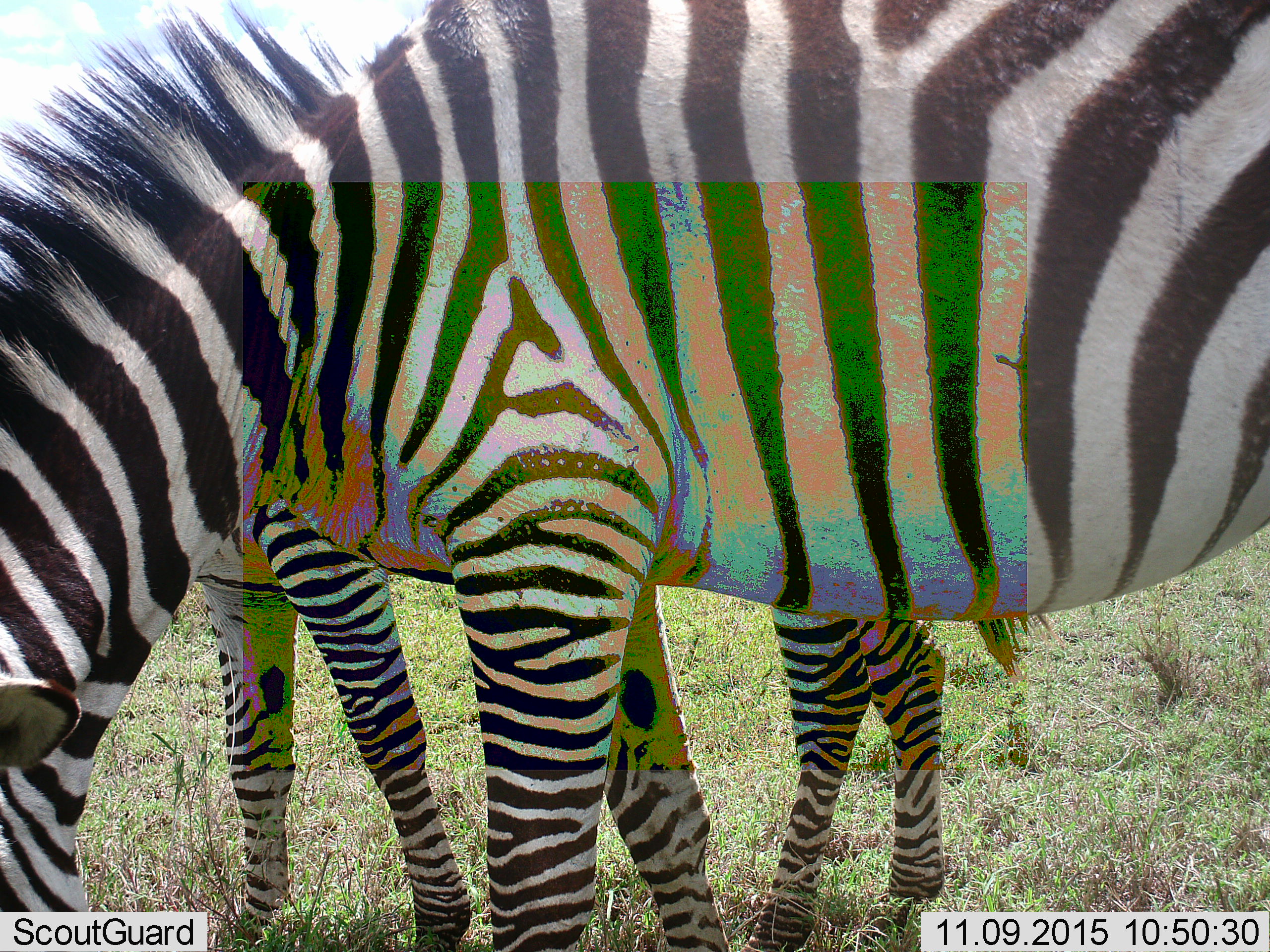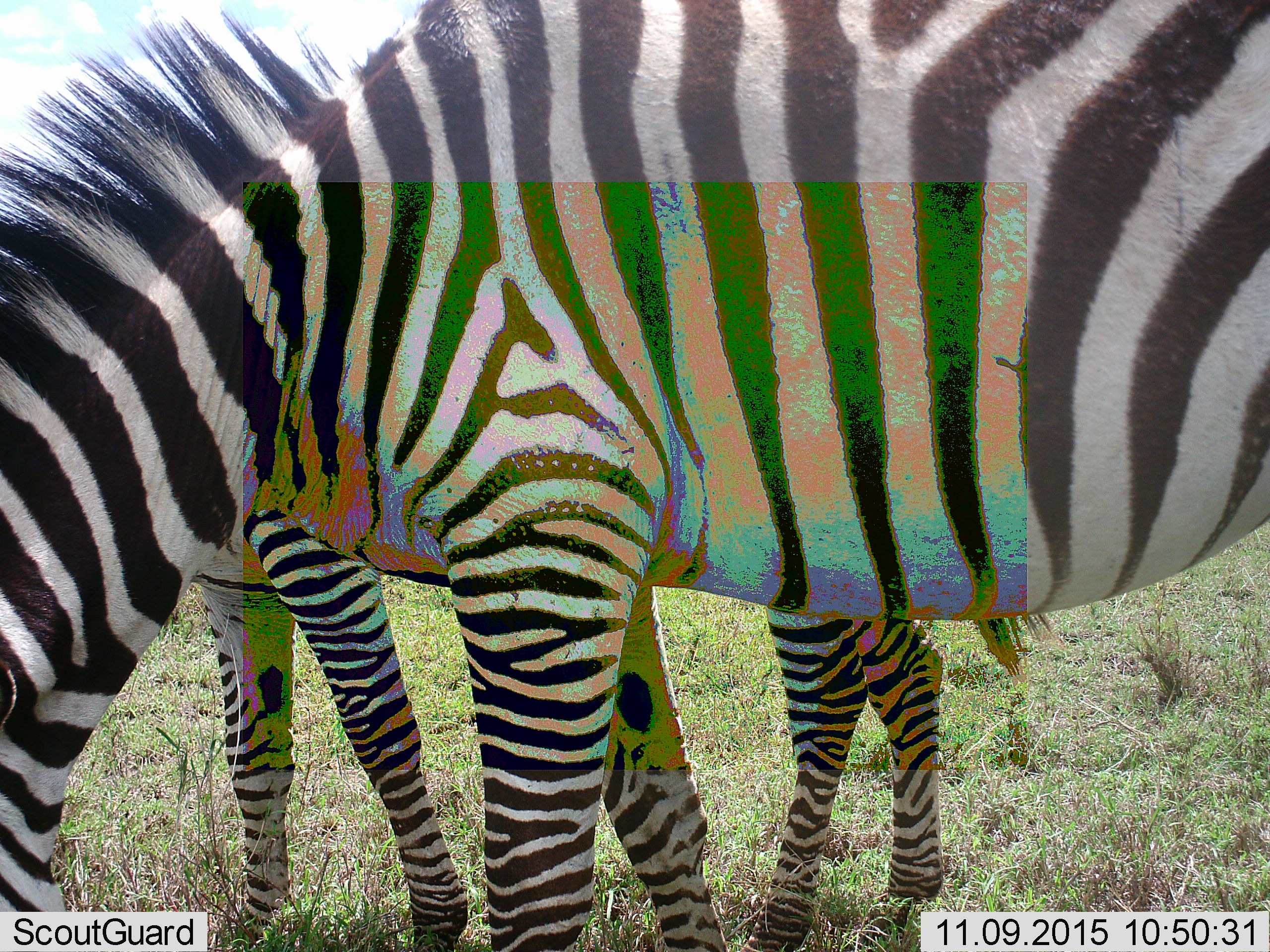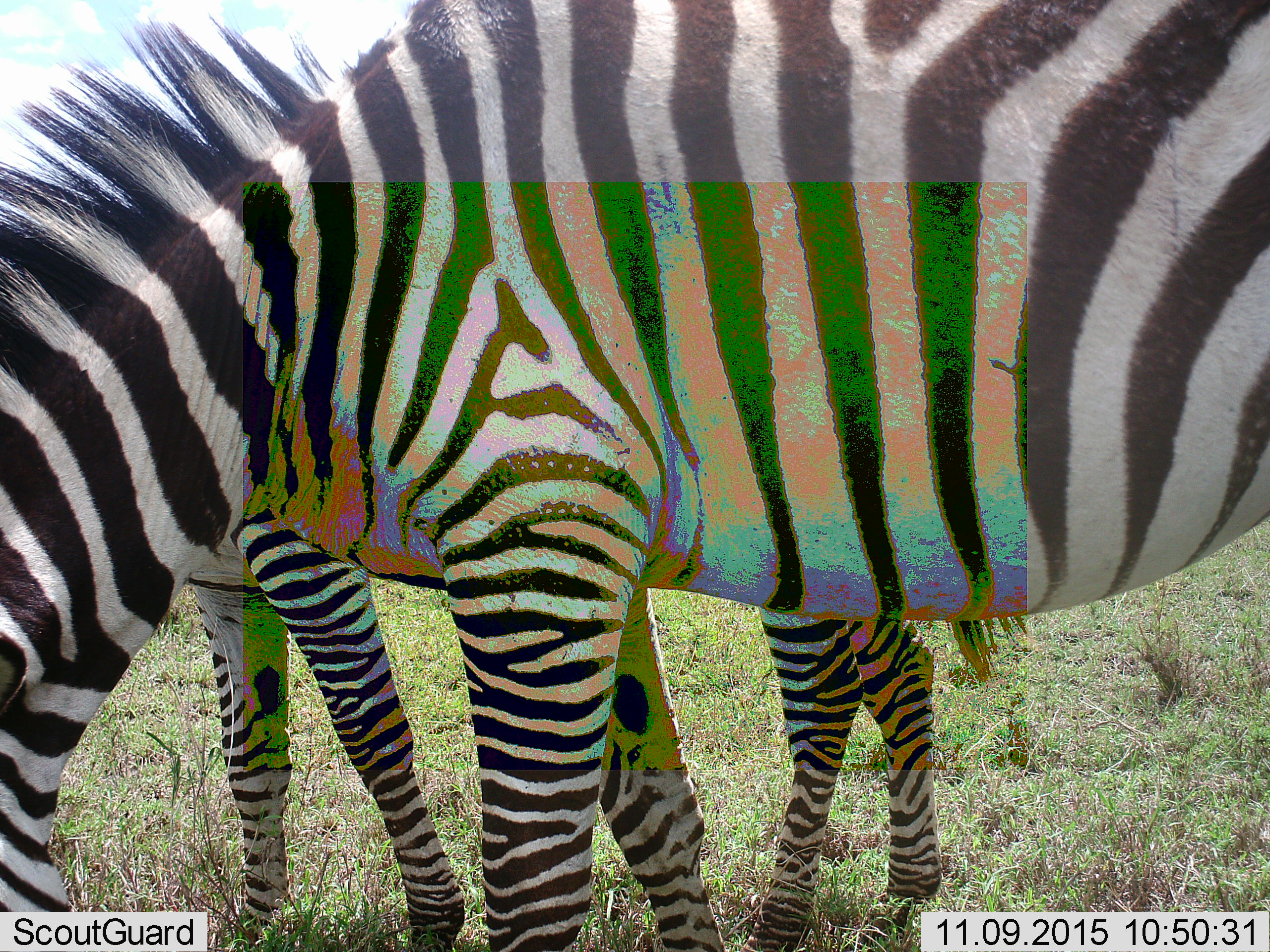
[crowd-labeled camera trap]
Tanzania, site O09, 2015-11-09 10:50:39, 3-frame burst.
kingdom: Animalia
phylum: Chordata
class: Mammalia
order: Perissodactyla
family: Equidae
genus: Equus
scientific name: Equus quagga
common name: plains zebra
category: zebra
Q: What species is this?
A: Zebra (plains zebra) (Equus quagga).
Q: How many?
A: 2.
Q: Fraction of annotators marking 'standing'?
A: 43%.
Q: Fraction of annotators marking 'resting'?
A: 0%.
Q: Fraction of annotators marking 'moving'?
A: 14%.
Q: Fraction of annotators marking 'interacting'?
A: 0%.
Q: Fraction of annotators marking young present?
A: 43%.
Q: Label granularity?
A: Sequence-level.